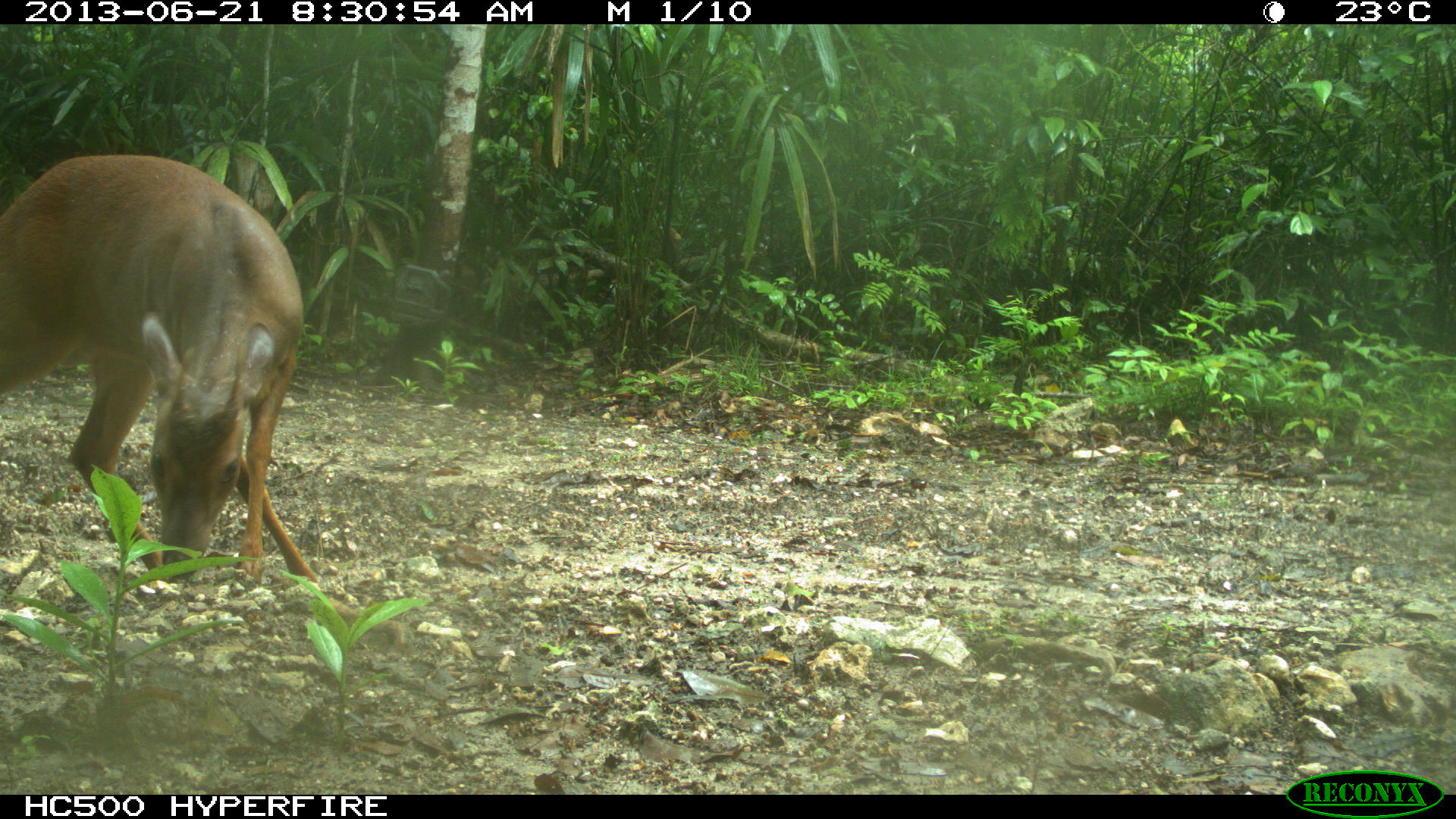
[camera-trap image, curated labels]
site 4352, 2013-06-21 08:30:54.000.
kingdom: Animalia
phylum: Chordata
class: Mammalia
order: Artiodactyla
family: Cervidae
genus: Mazama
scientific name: Mazama temama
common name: central american red brocket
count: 1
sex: male